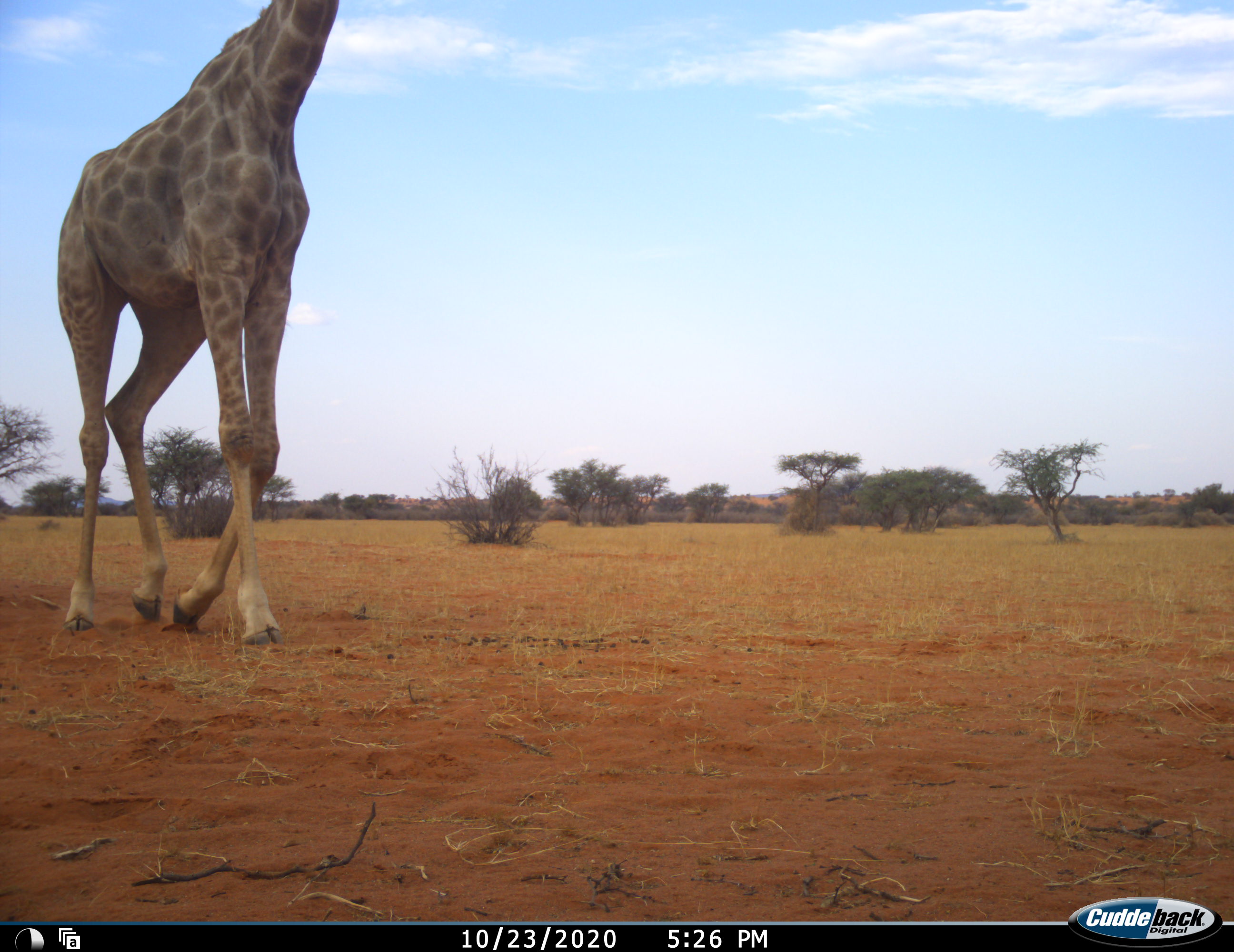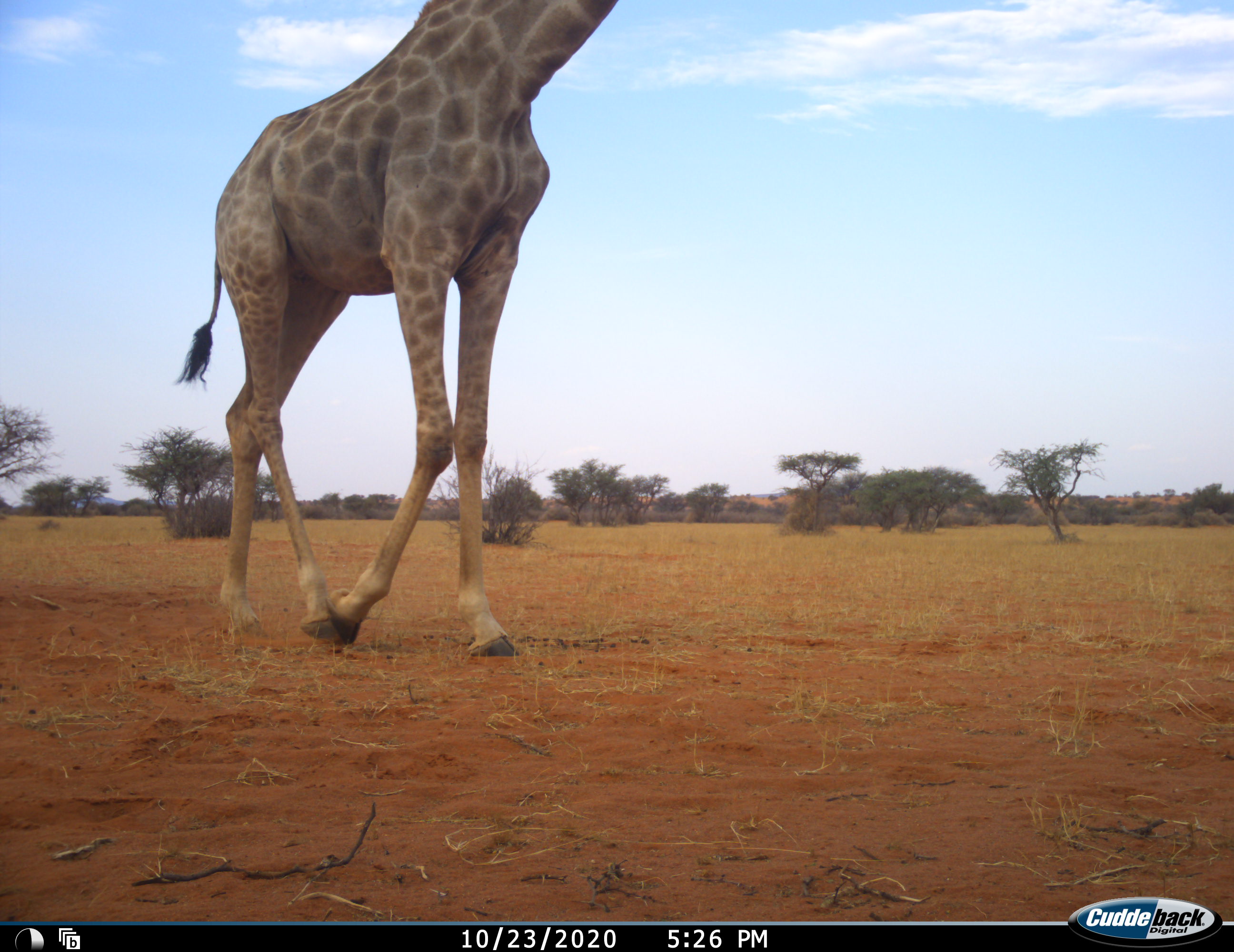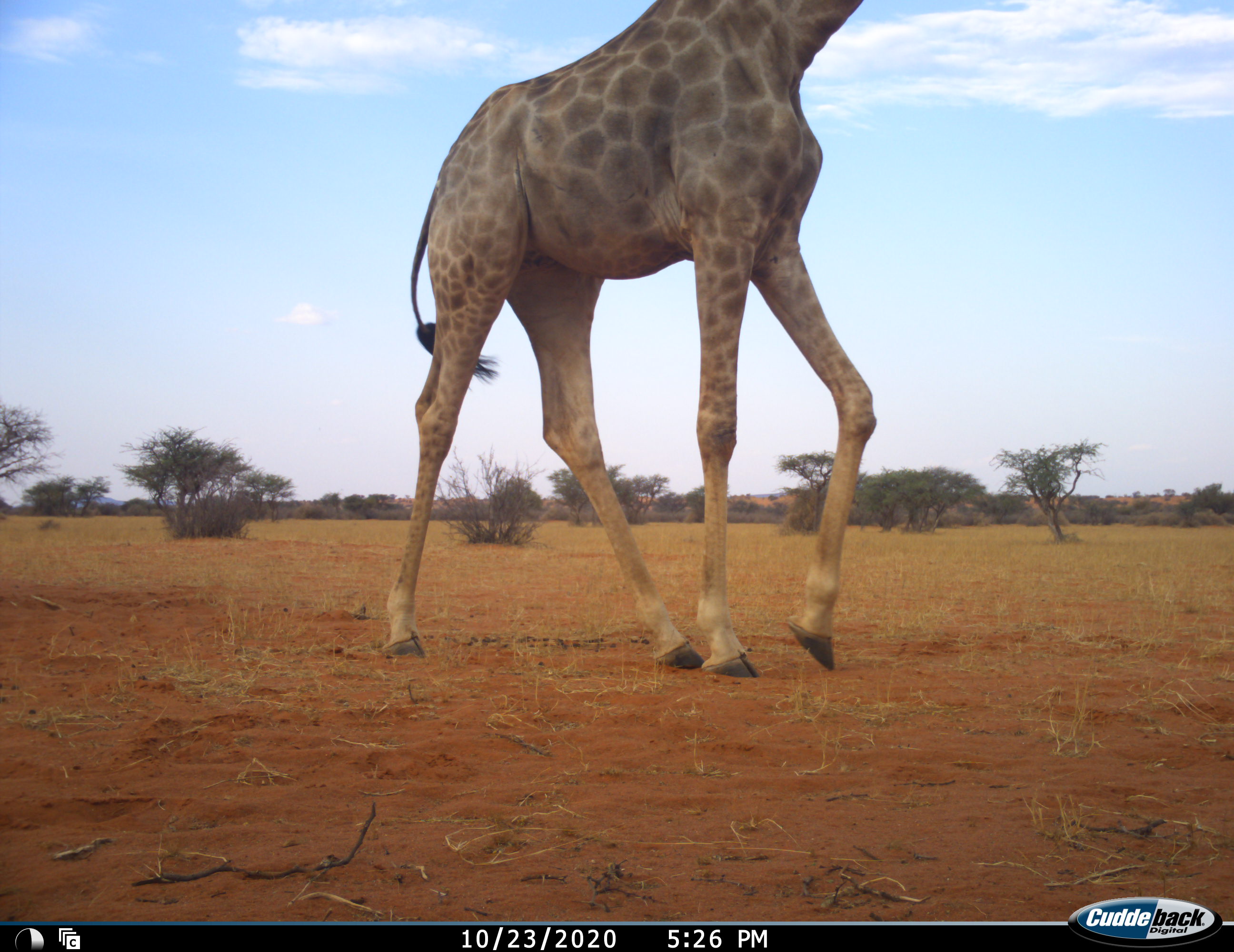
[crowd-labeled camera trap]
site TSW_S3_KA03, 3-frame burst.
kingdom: Animalia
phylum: Chordata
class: Mammalia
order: Artiodactyla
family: Giraffidae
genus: Giraffa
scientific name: Giraffa camelopardalis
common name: giraffe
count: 1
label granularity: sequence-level